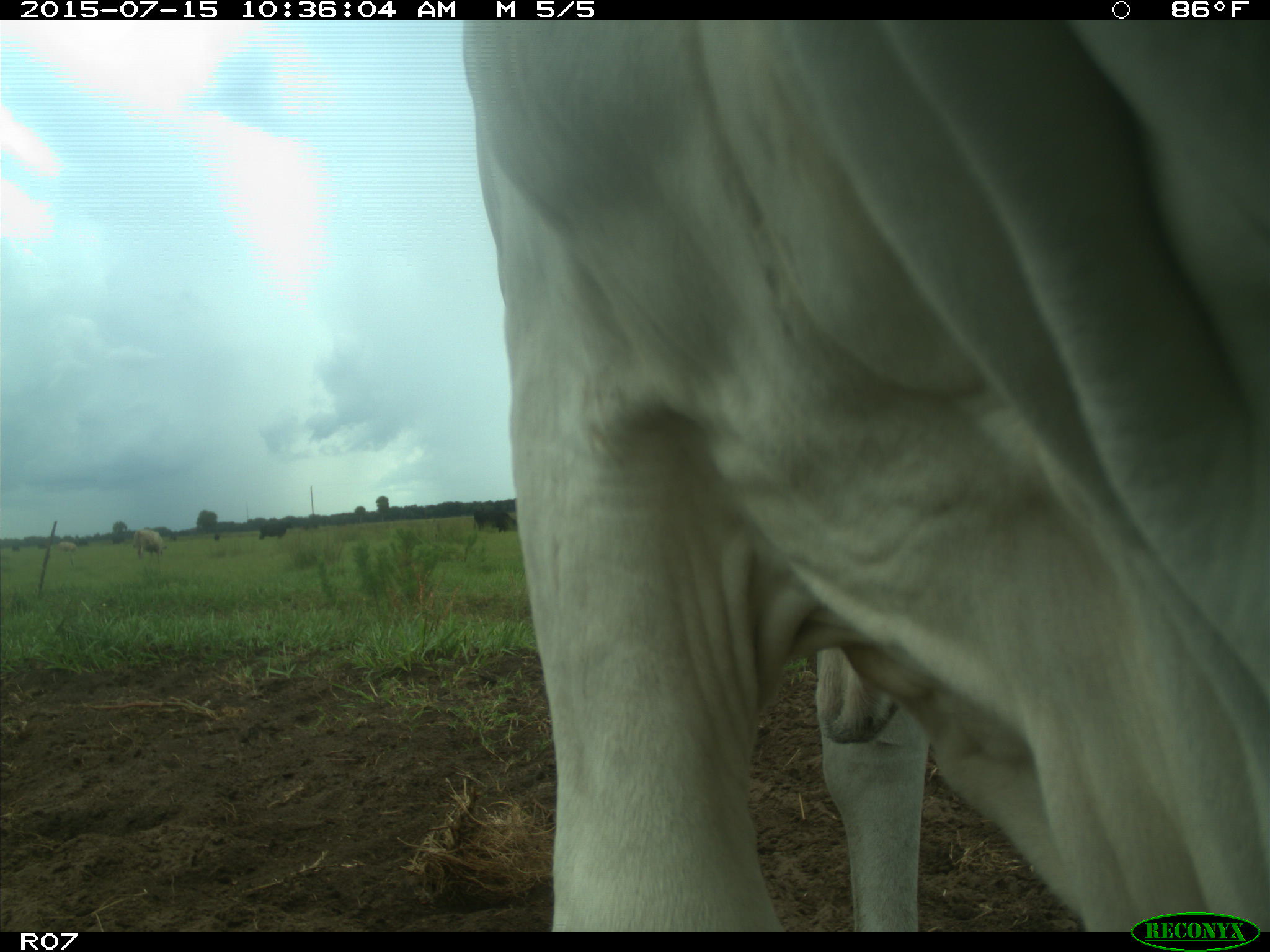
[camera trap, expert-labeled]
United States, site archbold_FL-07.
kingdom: Animalia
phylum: Chordata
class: Mammalia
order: Artiodactyla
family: Bovidae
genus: Bos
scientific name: Bos taurus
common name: domestic cow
Bos taurus (domestic cow).